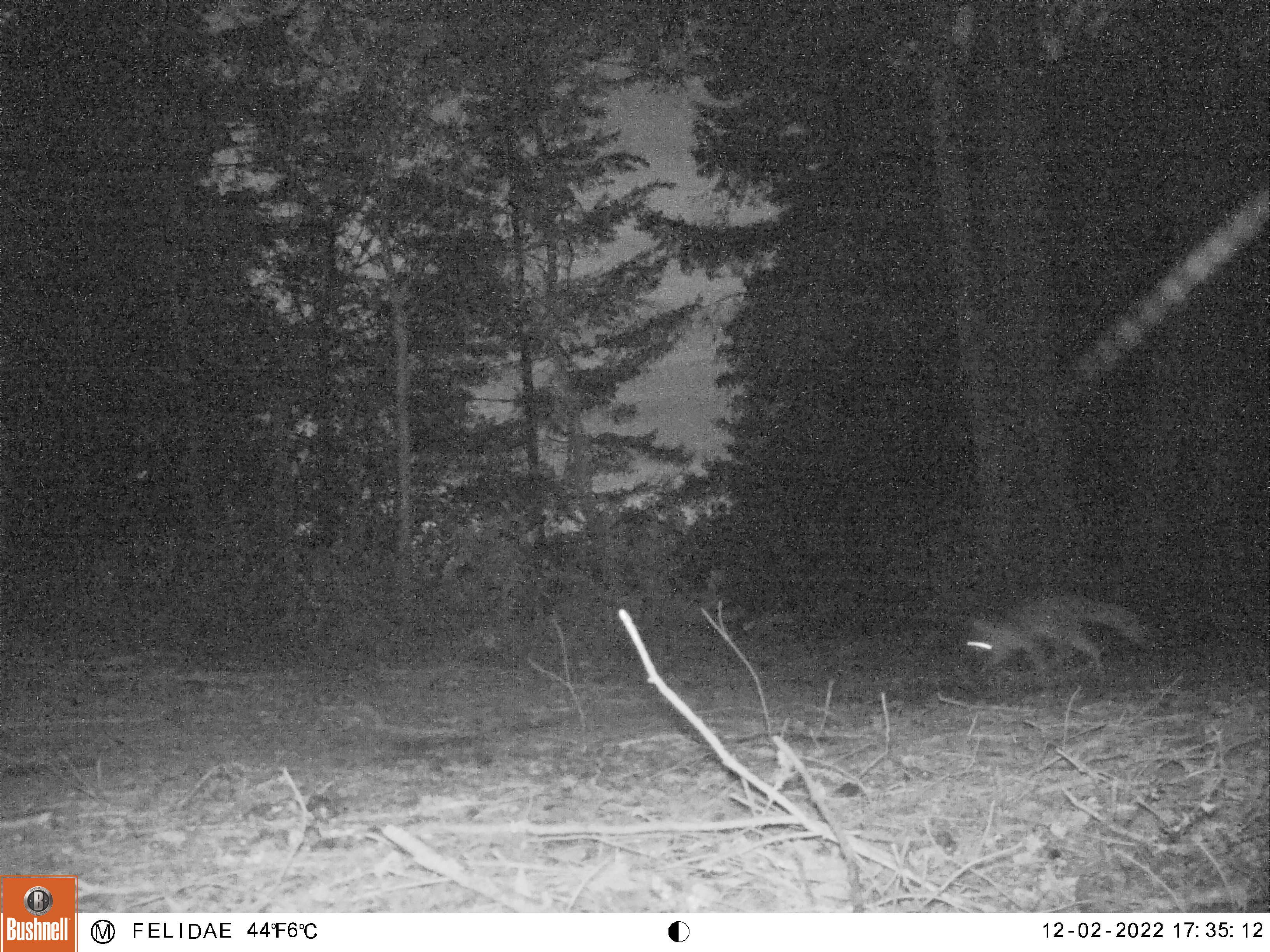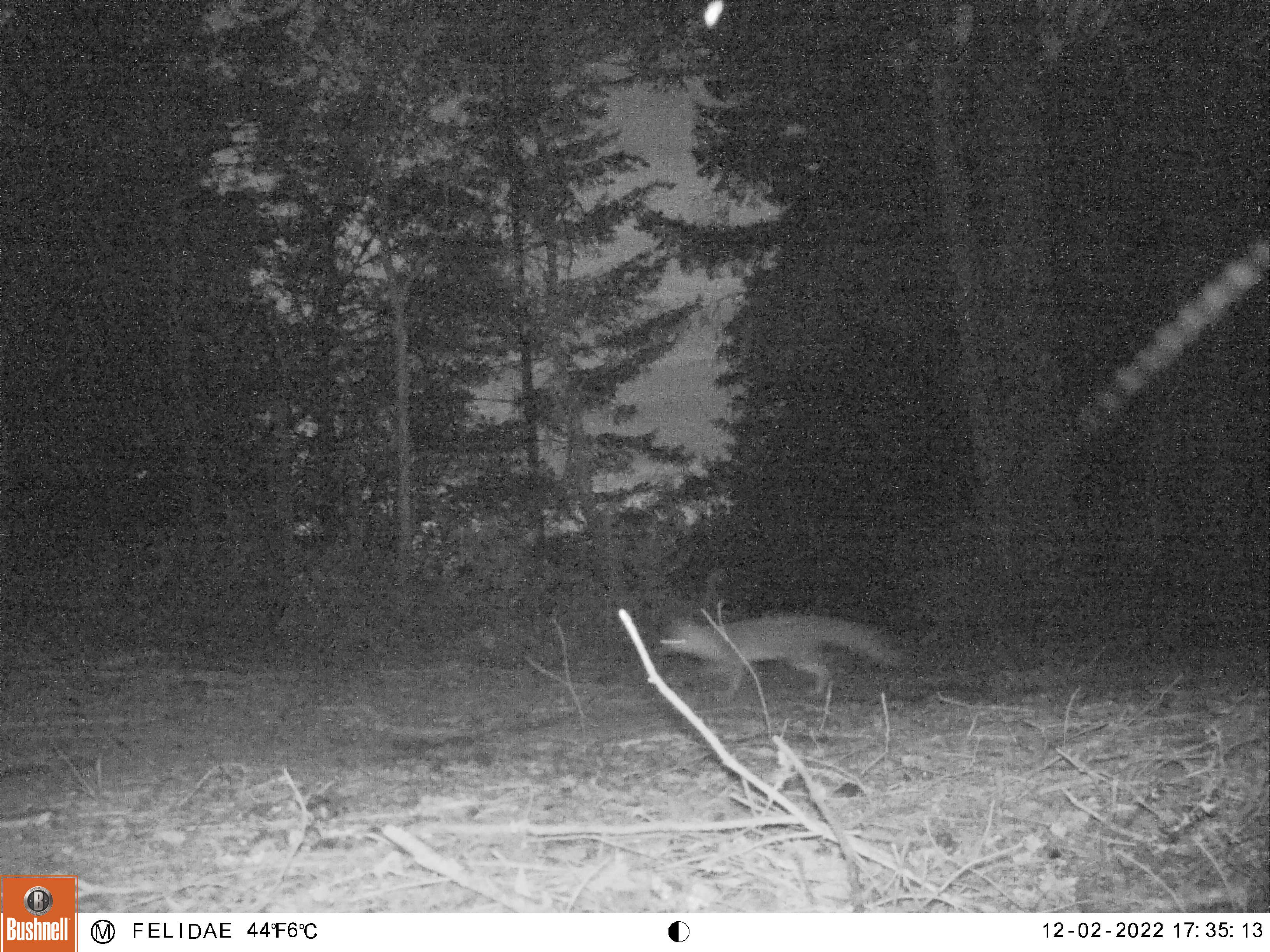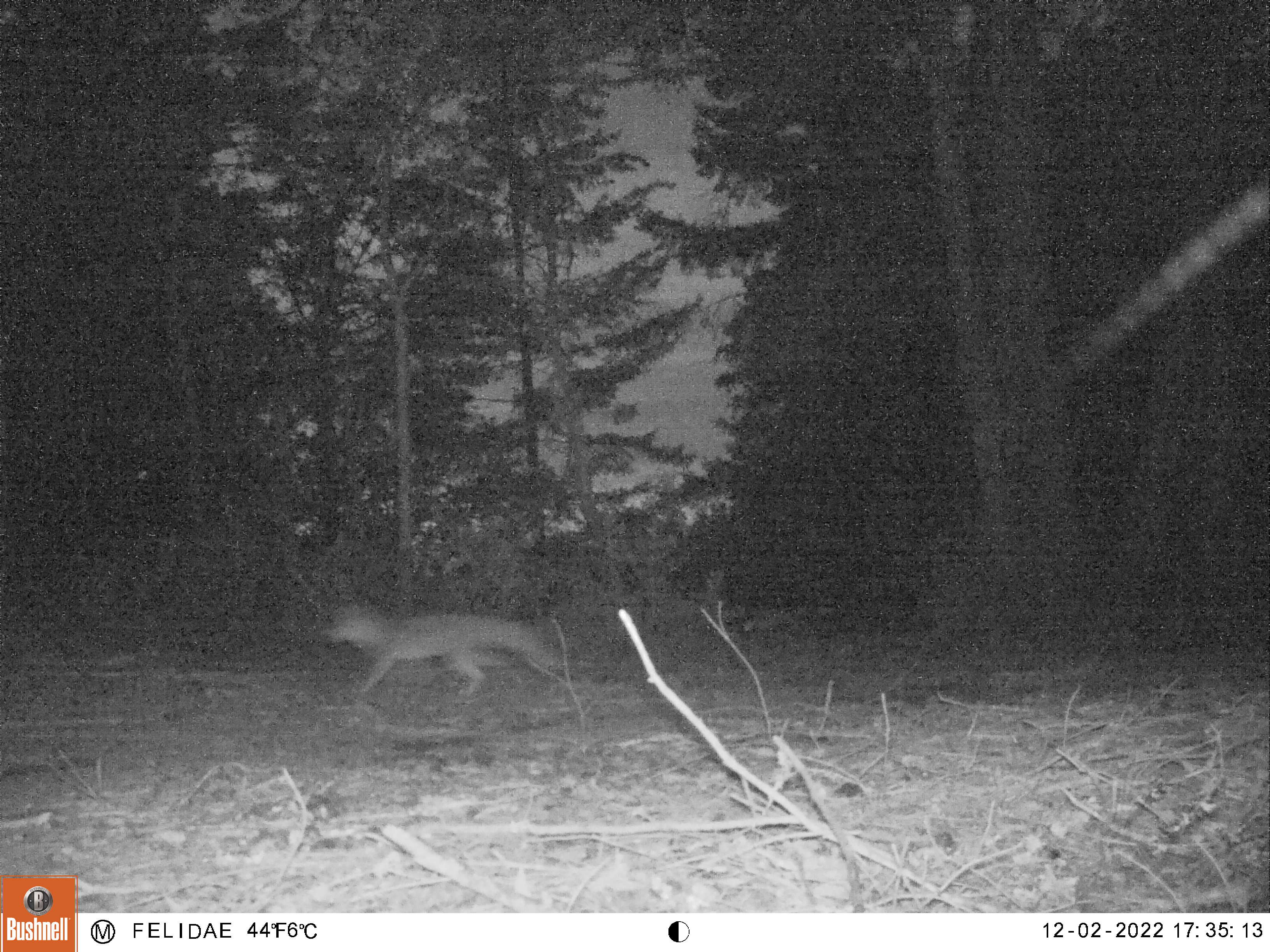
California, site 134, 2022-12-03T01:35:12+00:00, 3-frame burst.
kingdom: Animalia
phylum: Chordata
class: Mammalia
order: Carnivora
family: Canidae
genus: Urocyon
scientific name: Urocyon cinereoargenteus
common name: gray fox